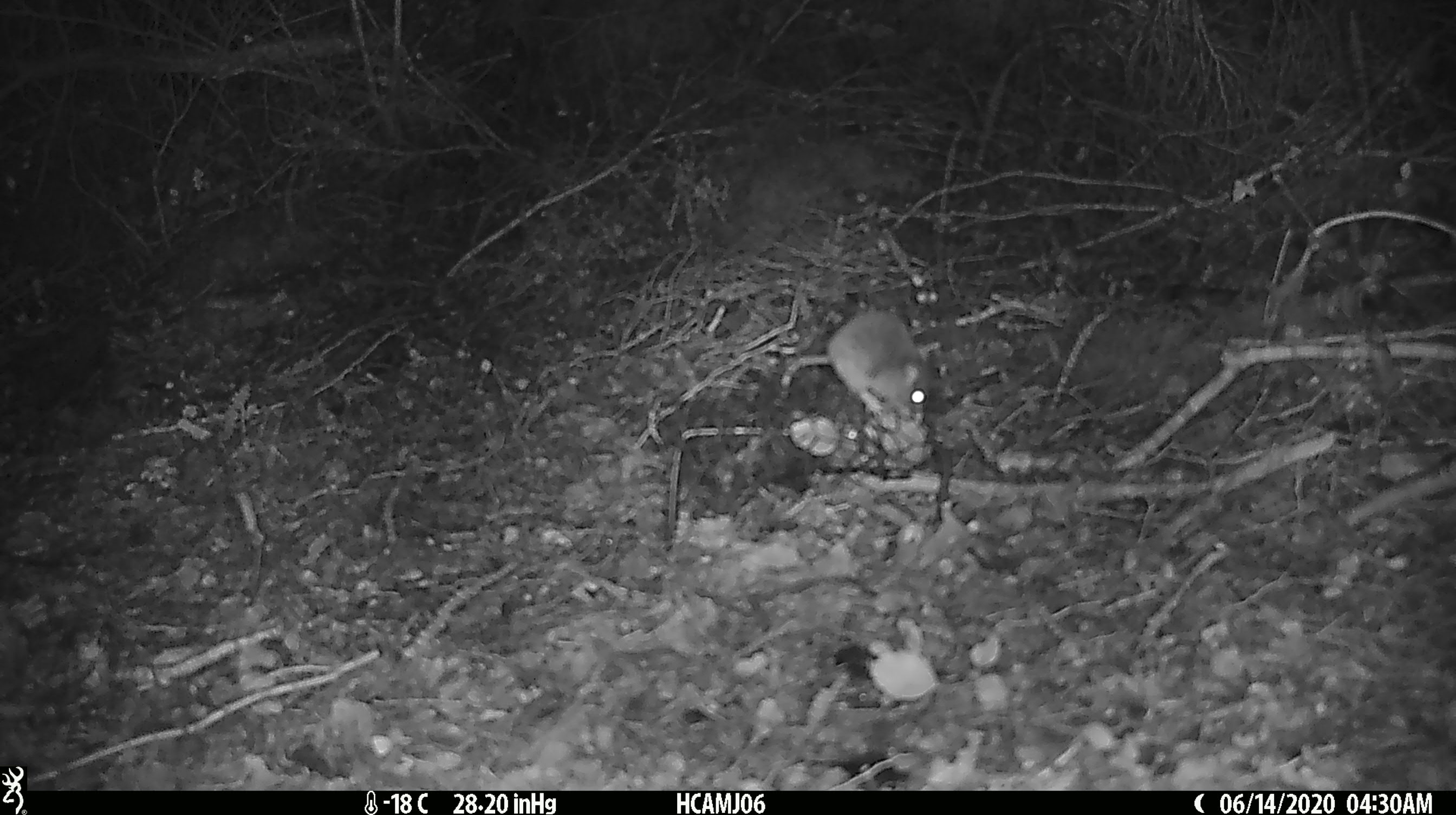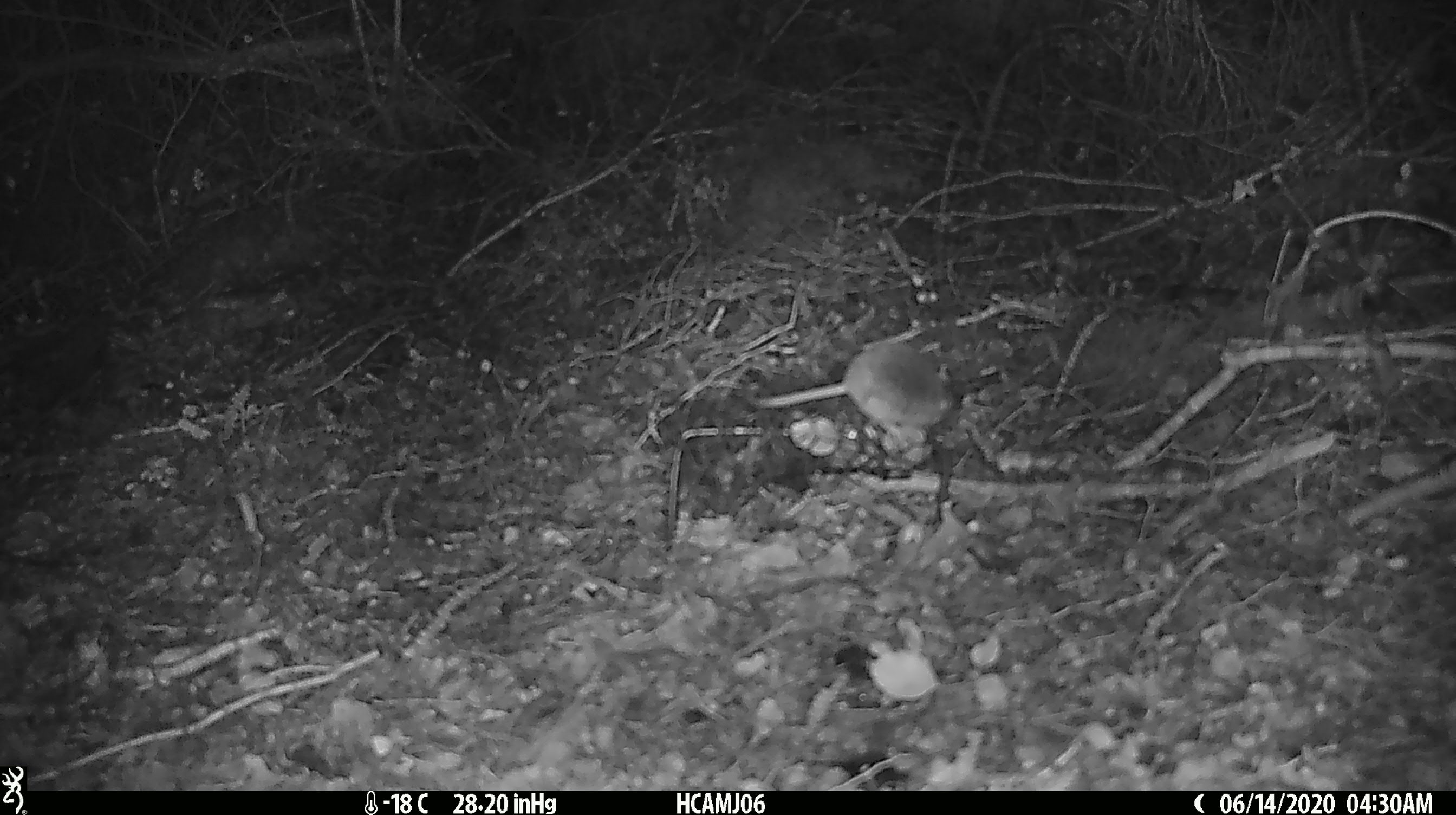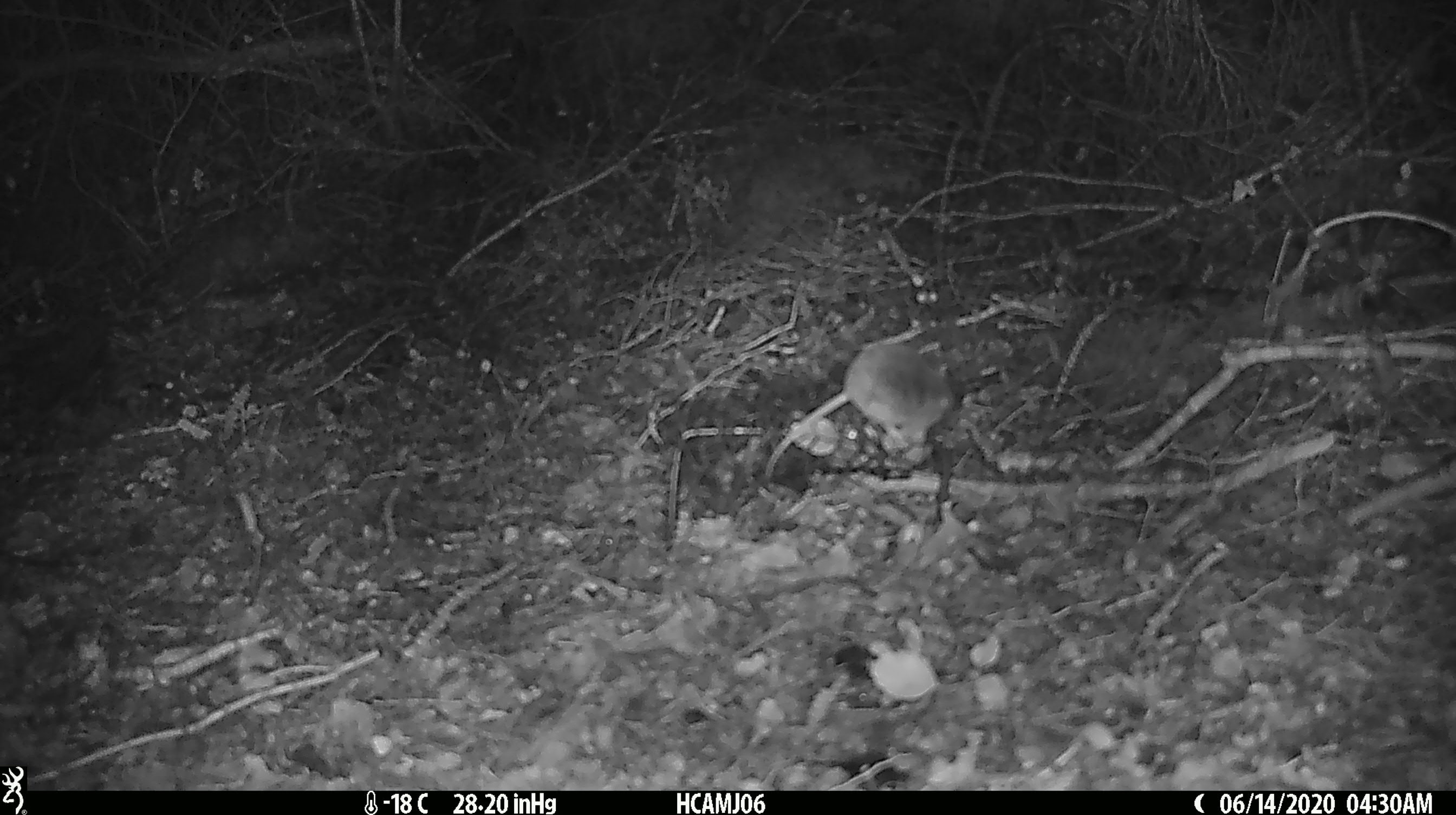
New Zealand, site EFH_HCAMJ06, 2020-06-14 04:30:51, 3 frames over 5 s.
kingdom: Animalia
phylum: Chordata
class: Mammalia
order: Rodentia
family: Muridae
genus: Mus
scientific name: Mus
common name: mouse